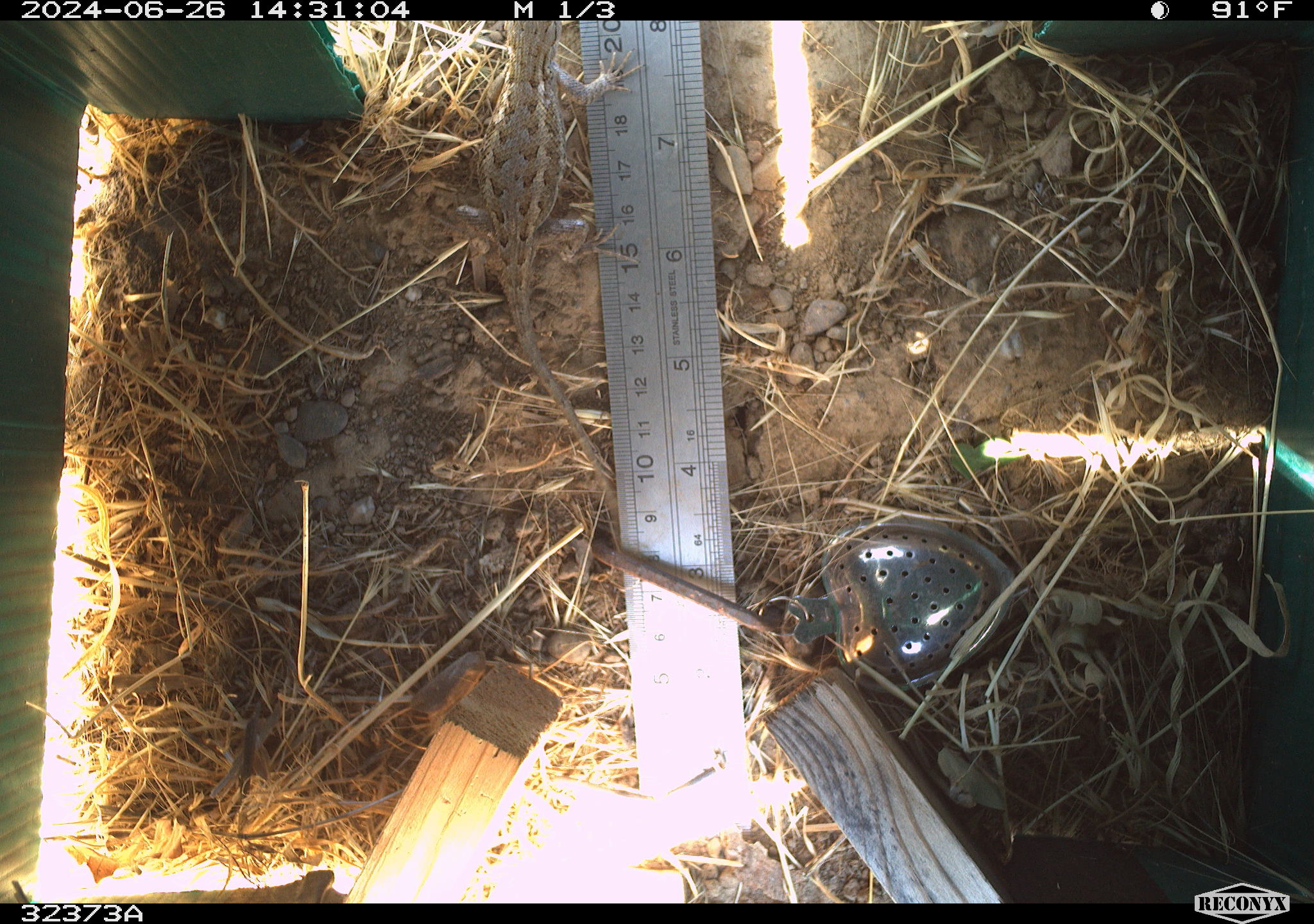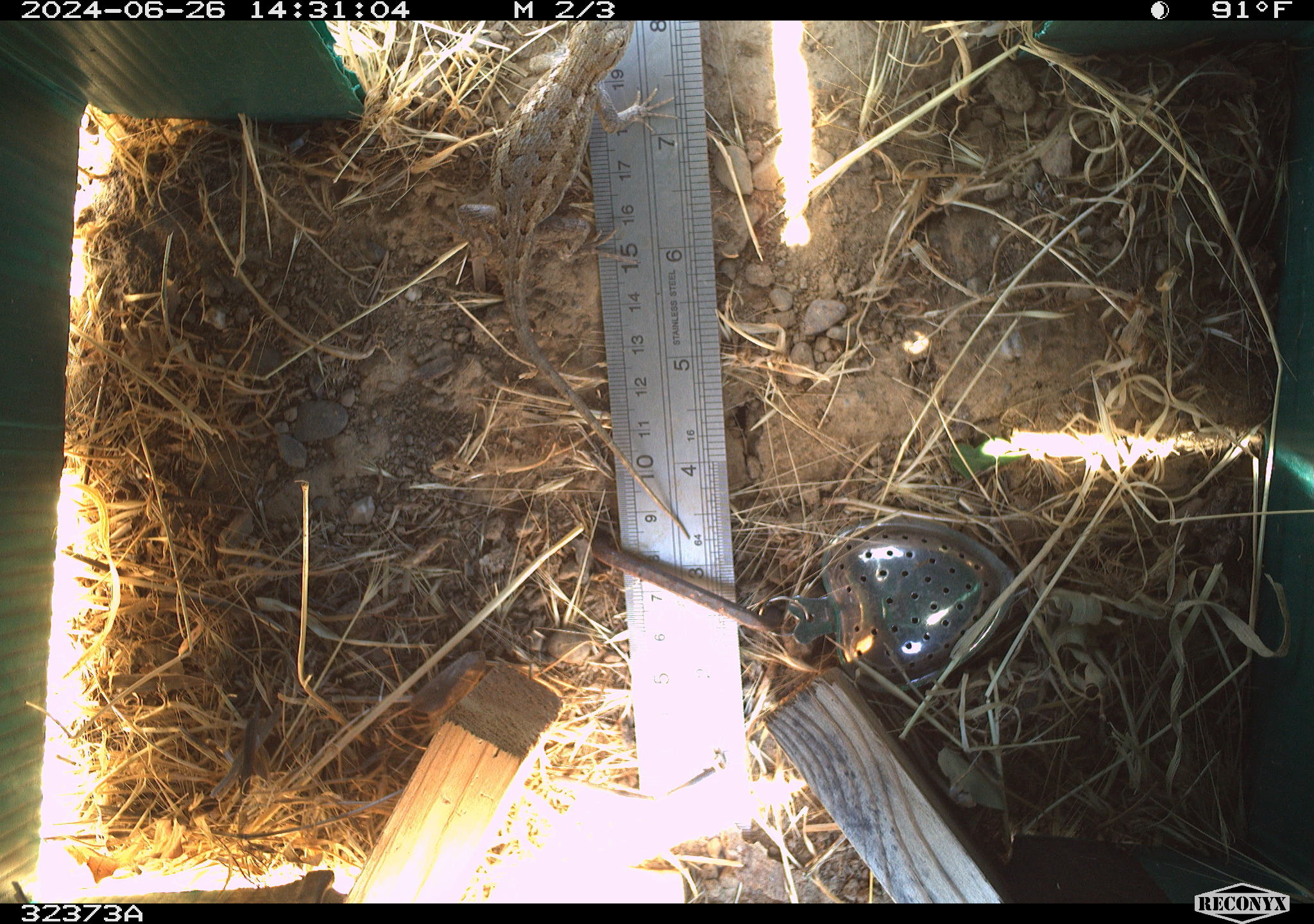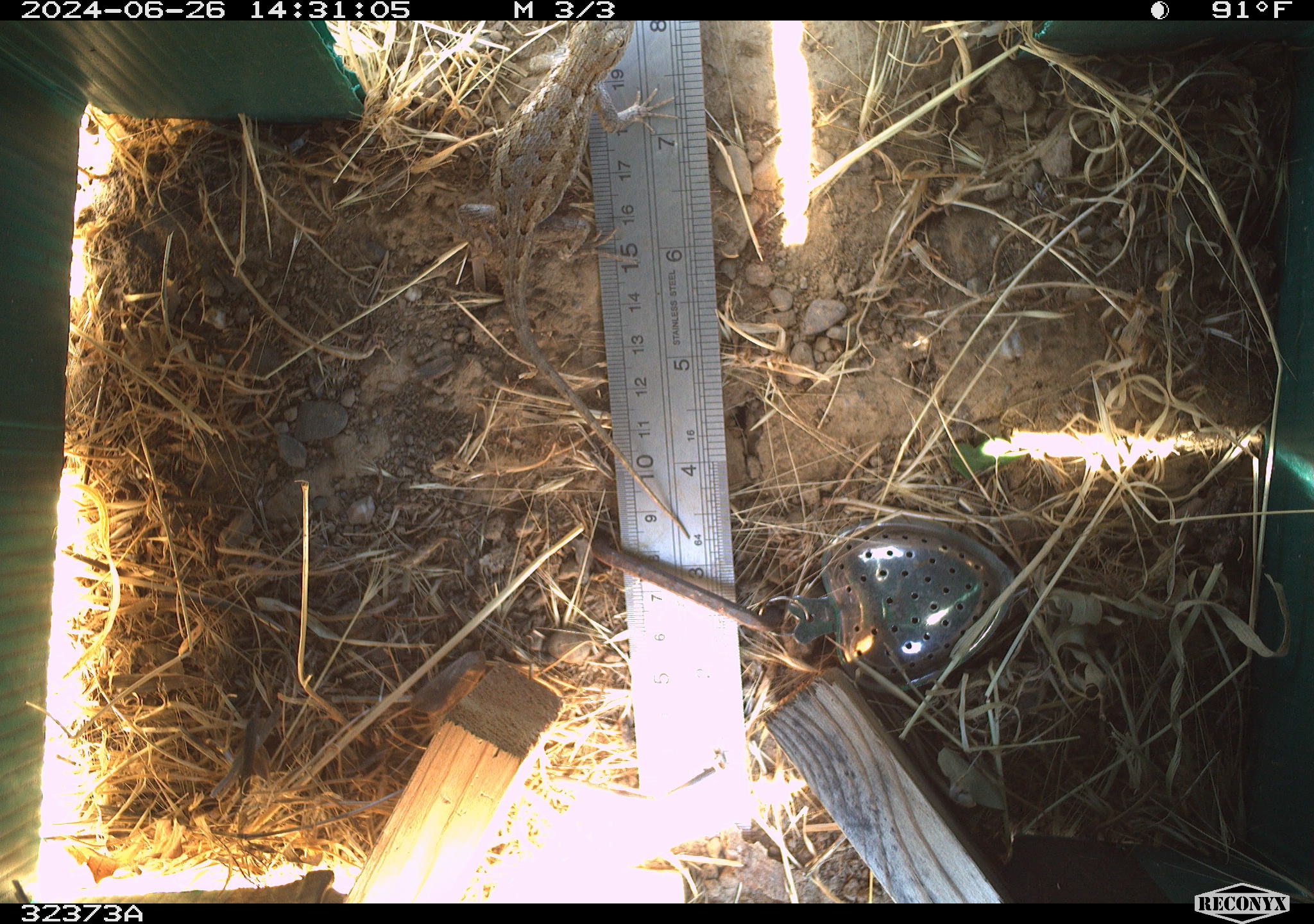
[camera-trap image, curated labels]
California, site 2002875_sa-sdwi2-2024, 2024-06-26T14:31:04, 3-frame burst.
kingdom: Animalia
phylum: Chordata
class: Reptilia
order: Squamata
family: Phrynosomatidae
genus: Sceloporus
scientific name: Sceloporus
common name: spiny lizards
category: sceloporus species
Sceloporus species (spiny lizards) (Sceloporus).